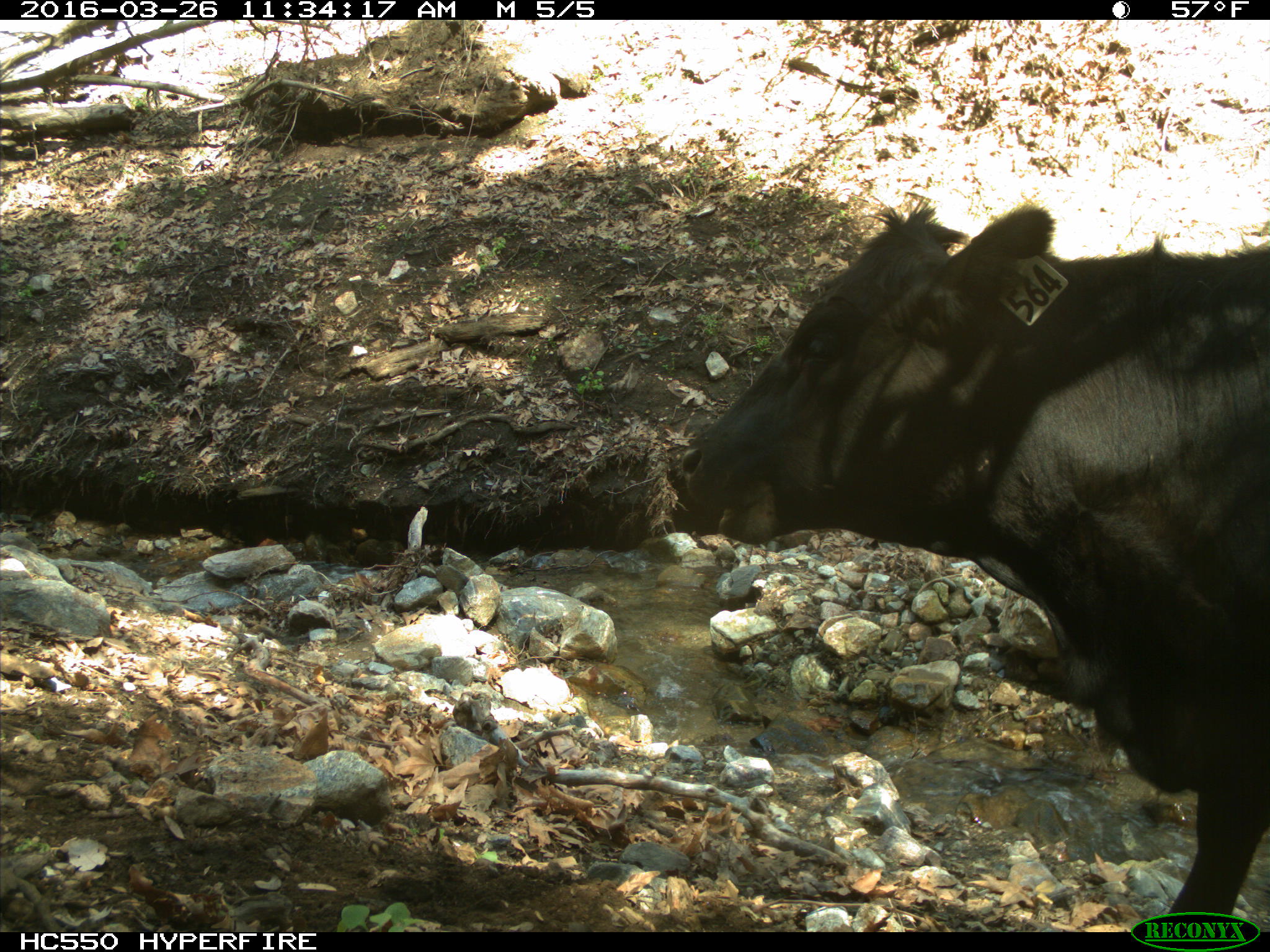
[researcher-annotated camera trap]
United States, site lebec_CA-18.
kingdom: Animalia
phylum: Chordata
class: Mammalia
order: Artiodactyla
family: Bovidae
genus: Bos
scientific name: Bos taurus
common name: domestic cow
Bos taurus (domestic cow).